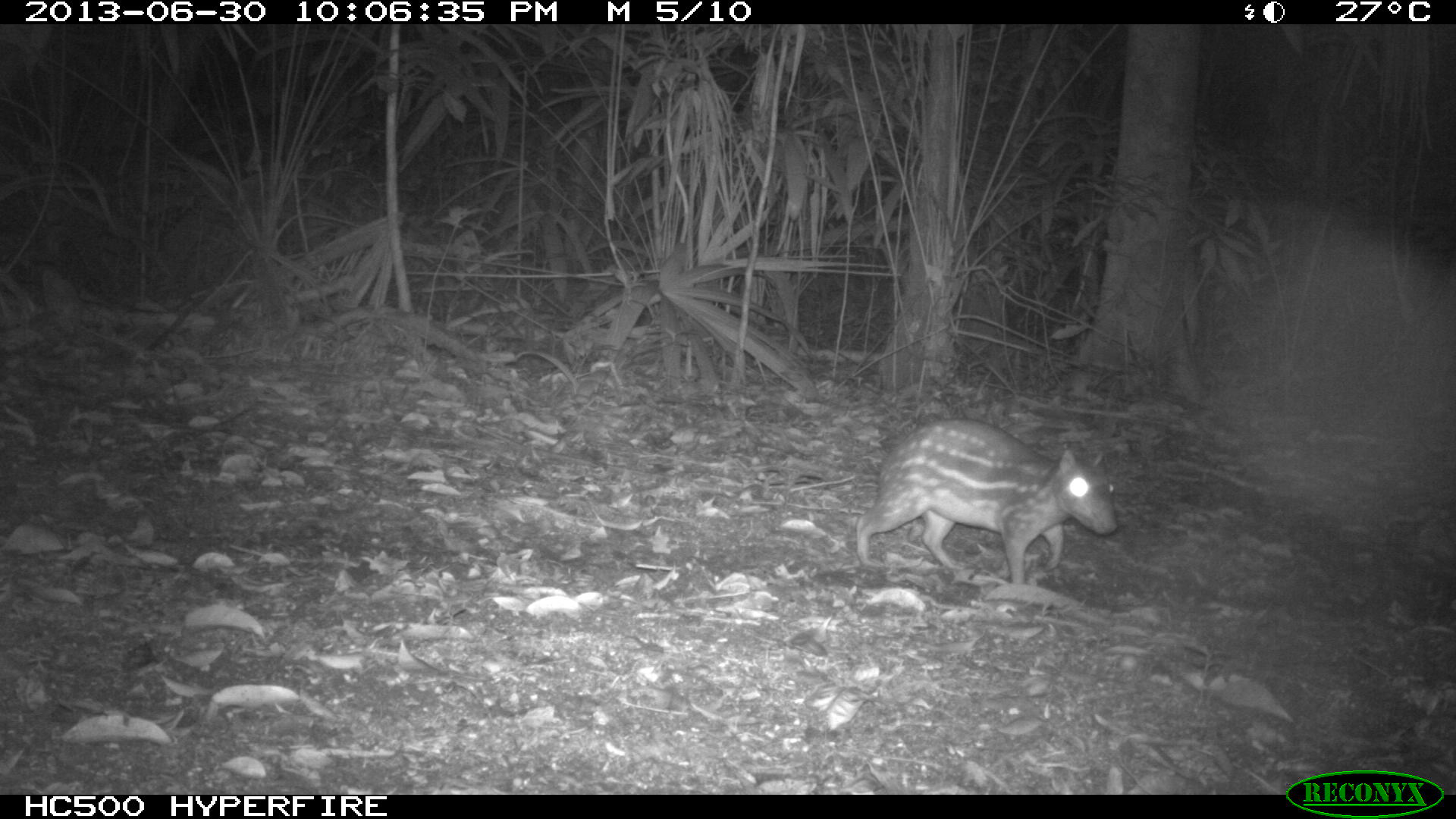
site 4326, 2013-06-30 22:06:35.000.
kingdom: Animalia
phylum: Chordata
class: Mammalia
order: Rodentia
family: Cuniculidae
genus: Cuniculus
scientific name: Cuniculus paca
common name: lowland paca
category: agouti paca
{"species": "agouti paca (lowland paca) (Cuniculus paca)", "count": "1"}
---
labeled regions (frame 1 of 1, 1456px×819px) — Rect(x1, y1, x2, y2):
agouti paca: Rect(851, 416, 1119, 586)